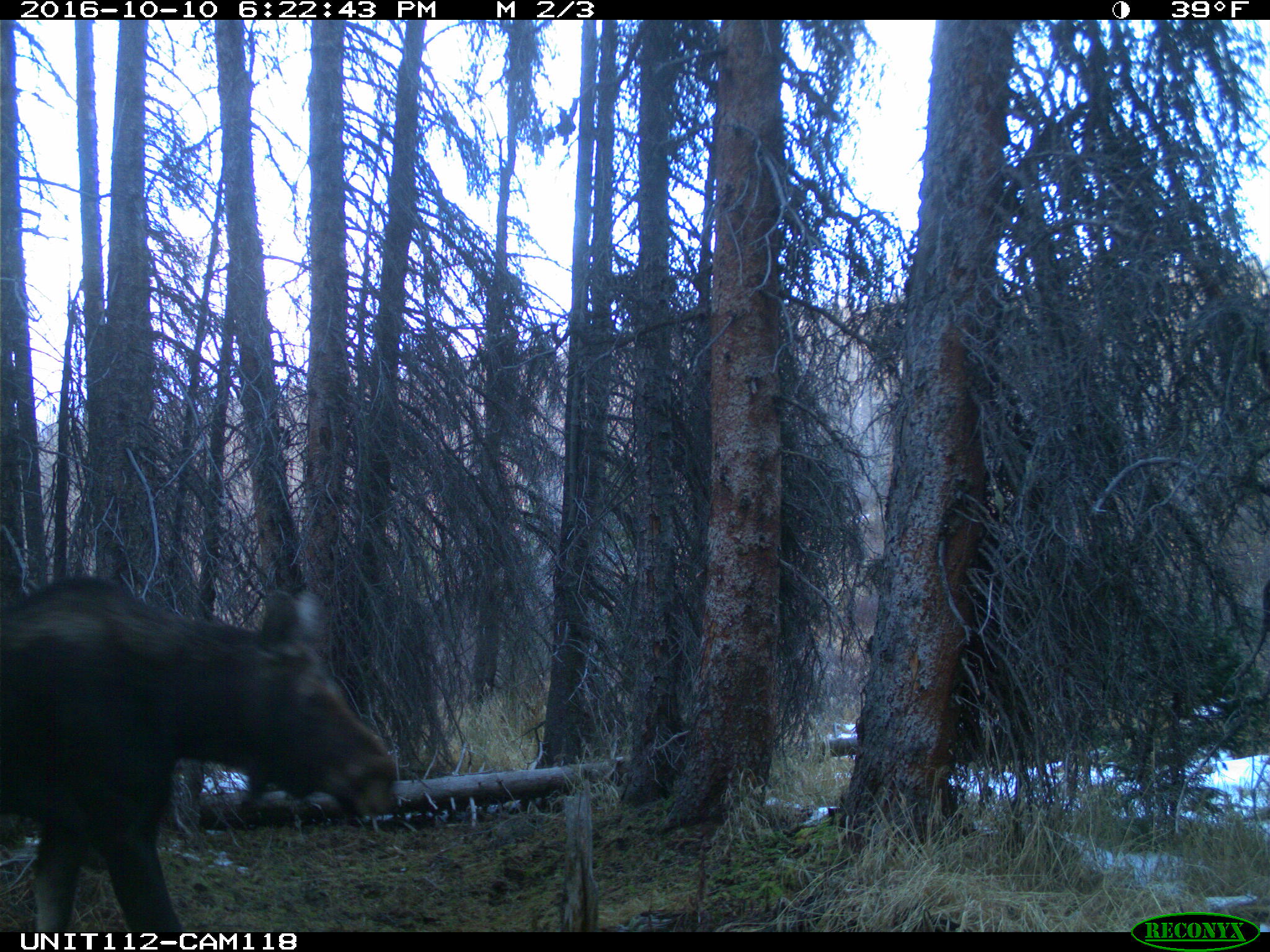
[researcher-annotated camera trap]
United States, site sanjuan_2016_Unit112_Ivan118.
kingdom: Animalia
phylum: Chordata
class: Mammalia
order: Artiodactyla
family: Cervidae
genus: Alces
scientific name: Alces alces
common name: moose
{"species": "Alces alces (moose)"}